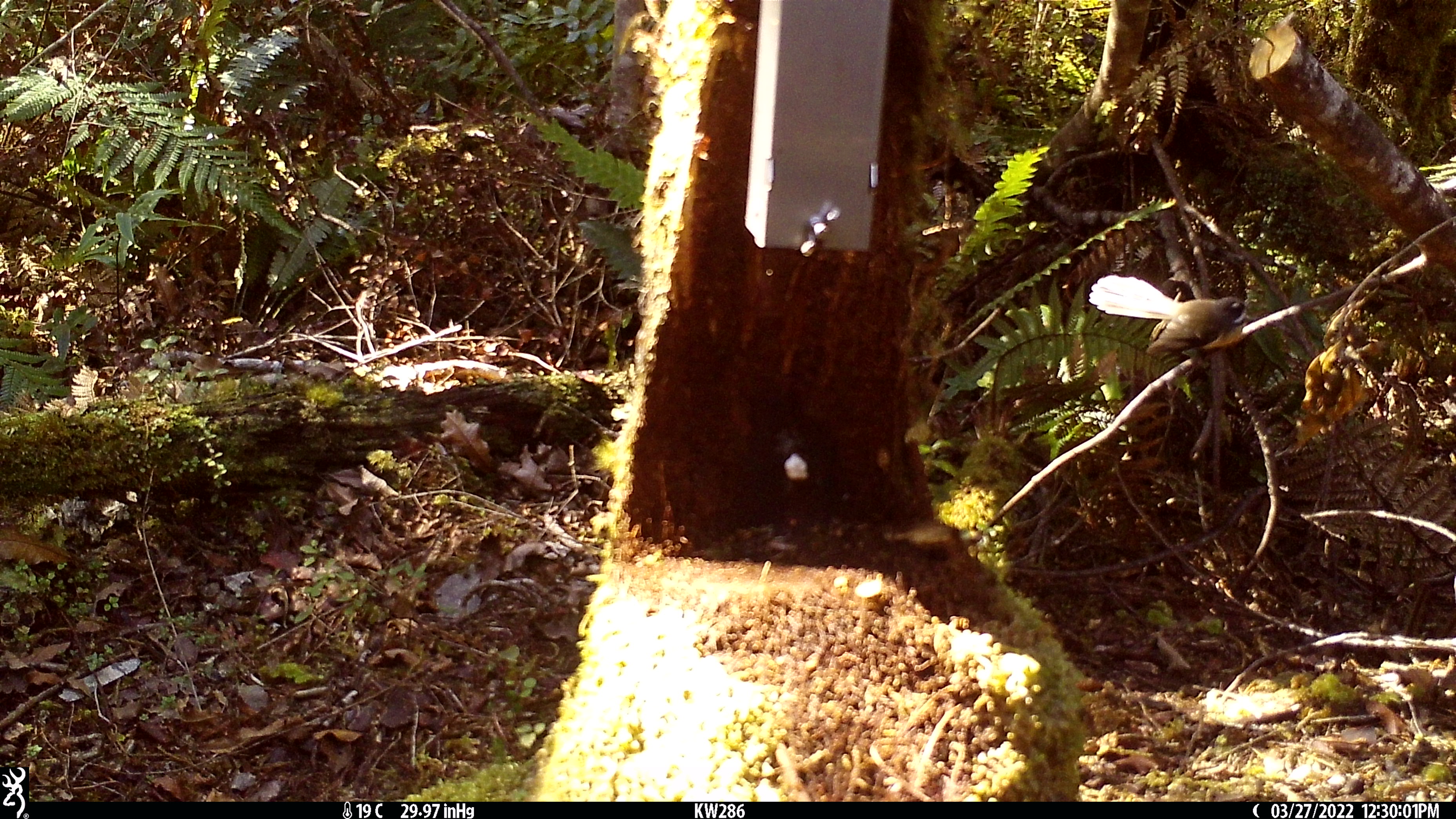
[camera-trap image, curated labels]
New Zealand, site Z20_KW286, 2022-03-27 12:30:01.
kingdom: Animalia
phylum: Chordata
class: Aves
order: Passeriformes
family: Rhipiduridae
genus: Rhipidura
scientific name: Rhipidura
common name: fantails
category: fantail